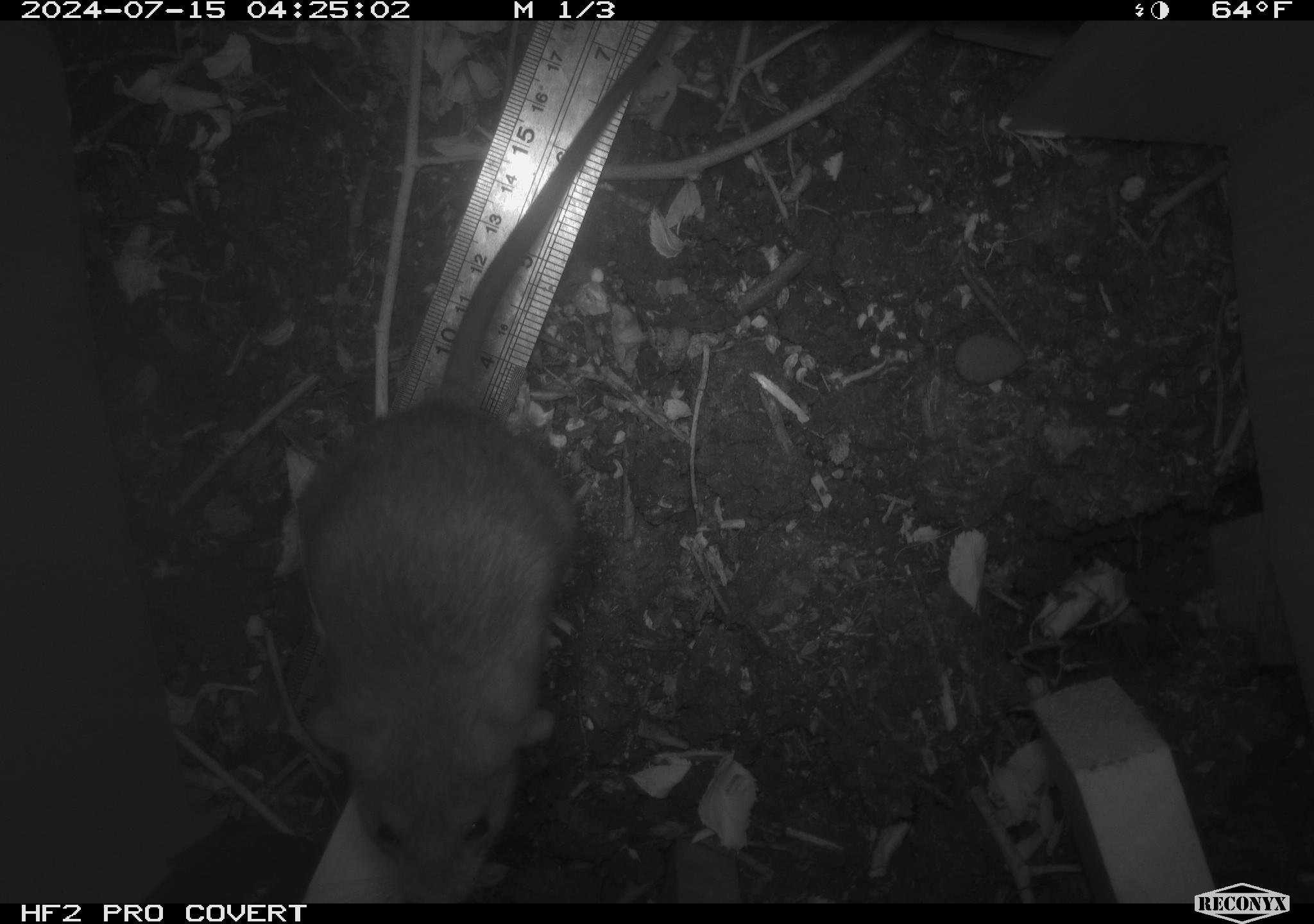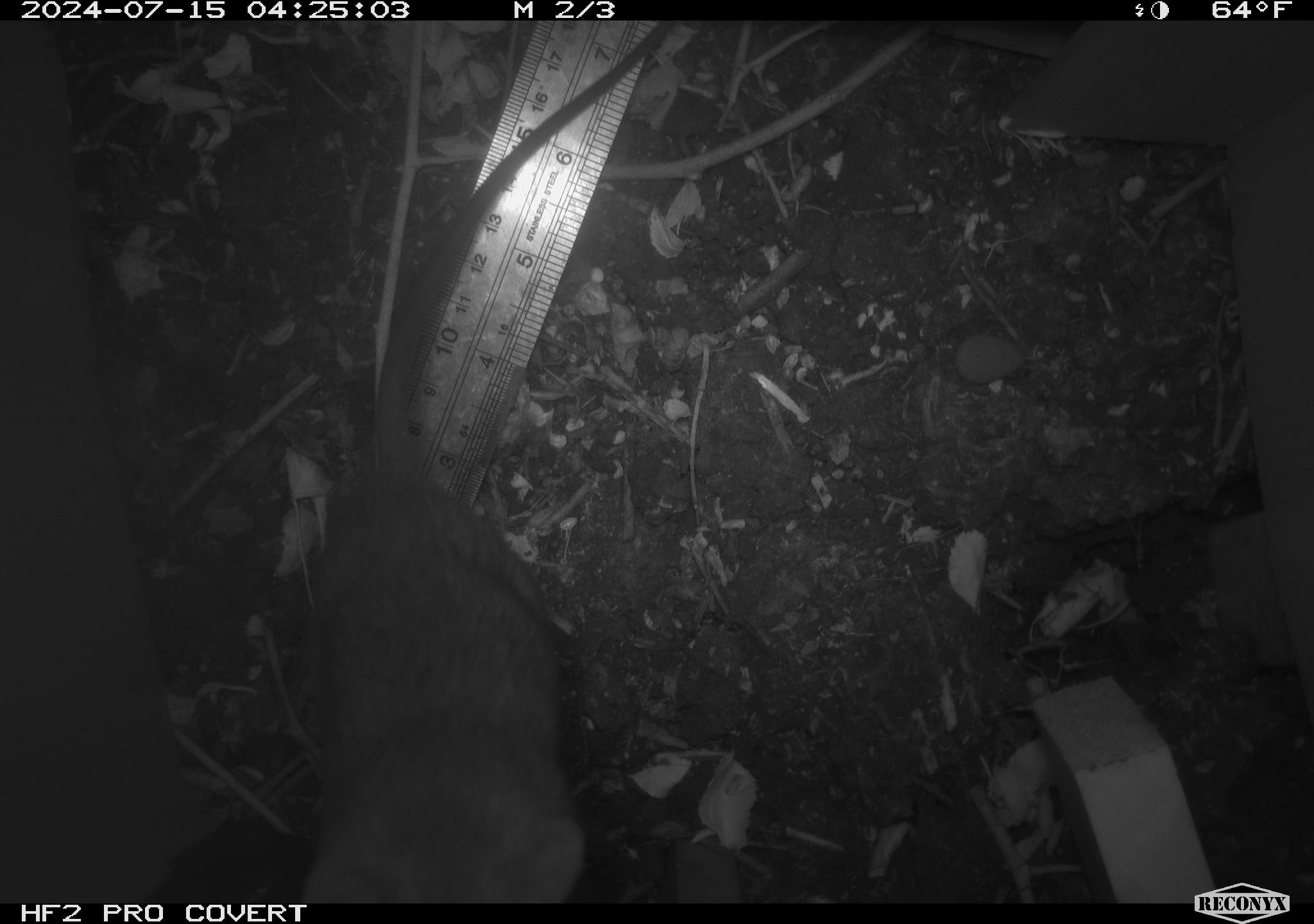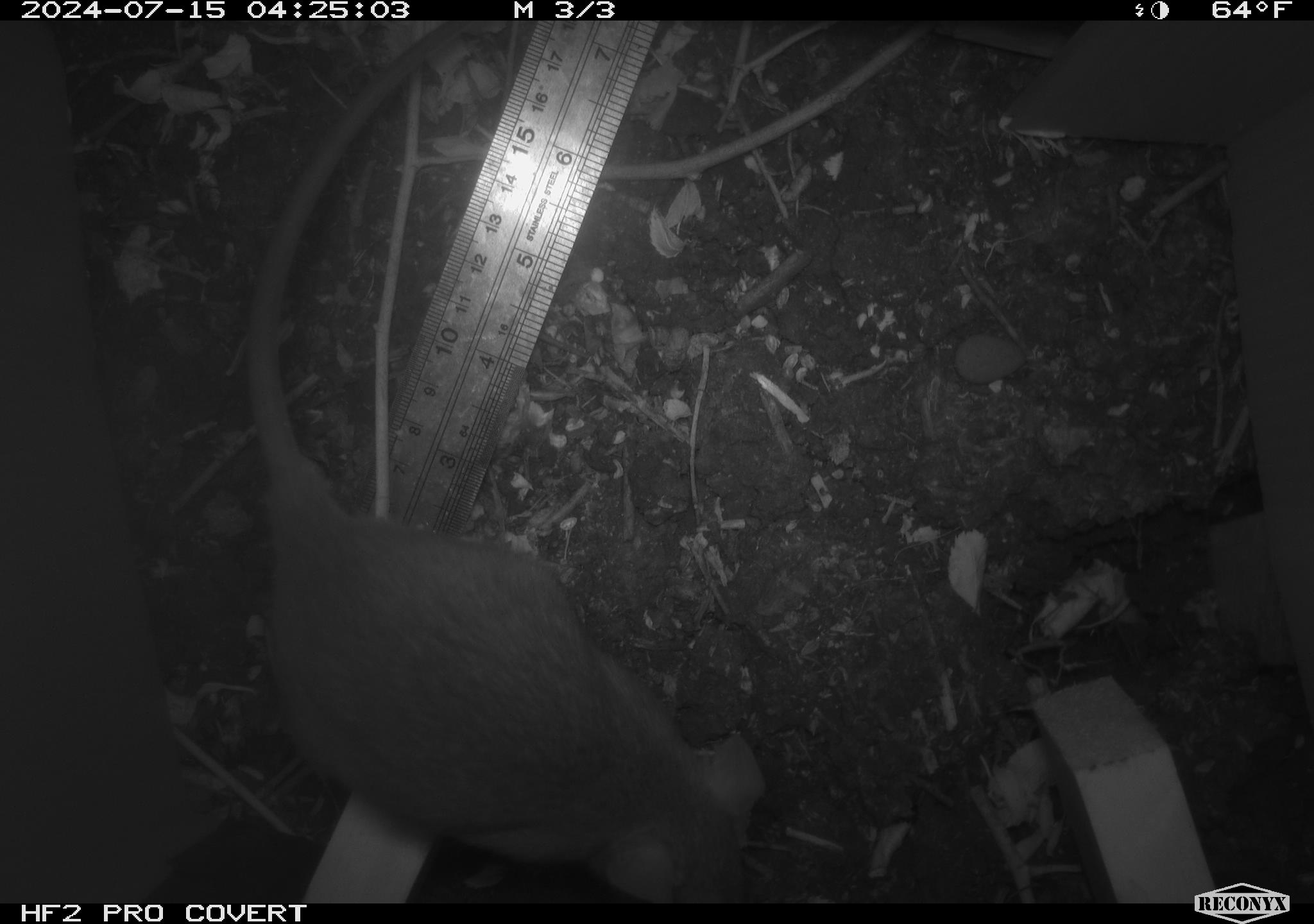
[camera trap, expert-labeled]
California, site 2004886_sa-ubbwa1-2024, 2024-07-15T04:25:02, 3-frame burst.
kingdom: Animalia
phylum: Chordata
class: Mammalia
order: Rodentia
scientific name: Rodentia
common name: mouse species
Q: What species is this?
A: Mouse species (Rodentia).